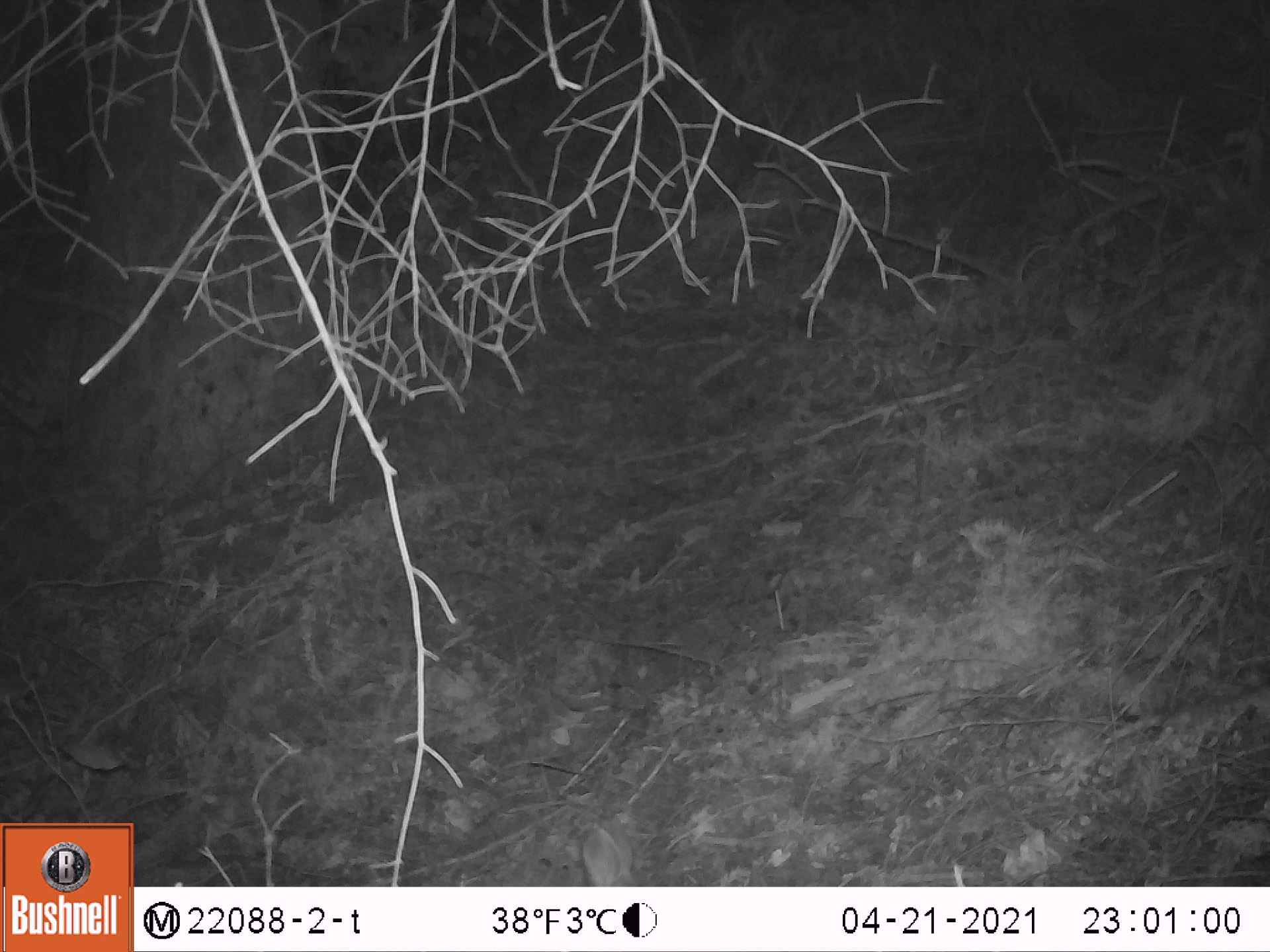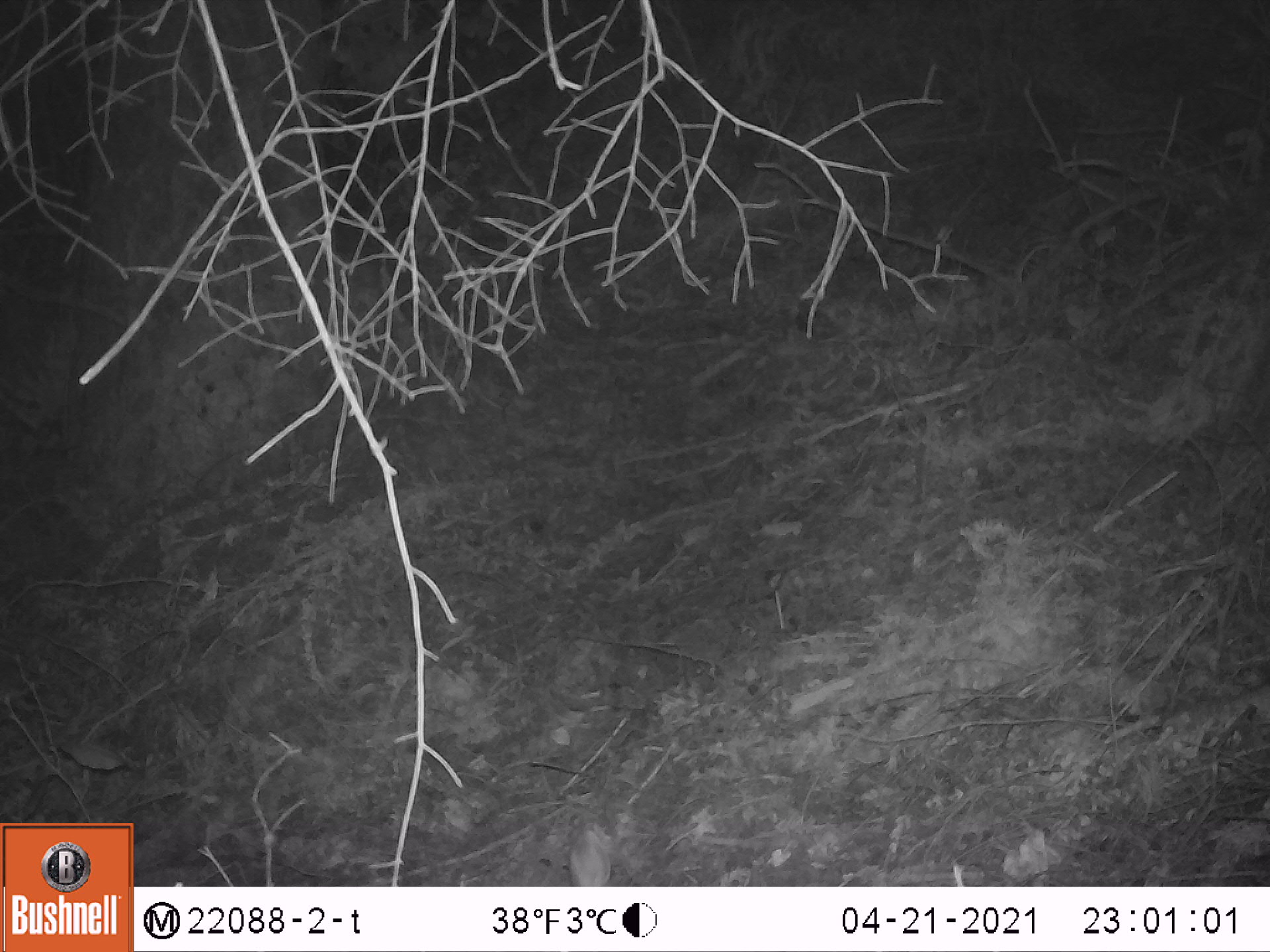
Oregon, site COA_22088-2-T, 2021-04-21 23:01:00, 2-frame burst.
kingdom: Animalia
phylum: Chordata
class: Mammalia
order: Lagomorpha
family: Leporidae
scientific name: Leporidae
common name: hares and rabbits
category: leporidae family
Leporidae family (hares and rabbits) (Leporidae).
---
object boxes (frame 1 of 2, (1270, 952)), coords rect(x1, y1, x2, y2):
leporidae family: rect(537, 794, 663, 885)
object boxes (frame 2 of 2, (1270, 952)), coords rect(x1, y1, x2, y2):
leporidae family: rect(522, 808, 660, 885)